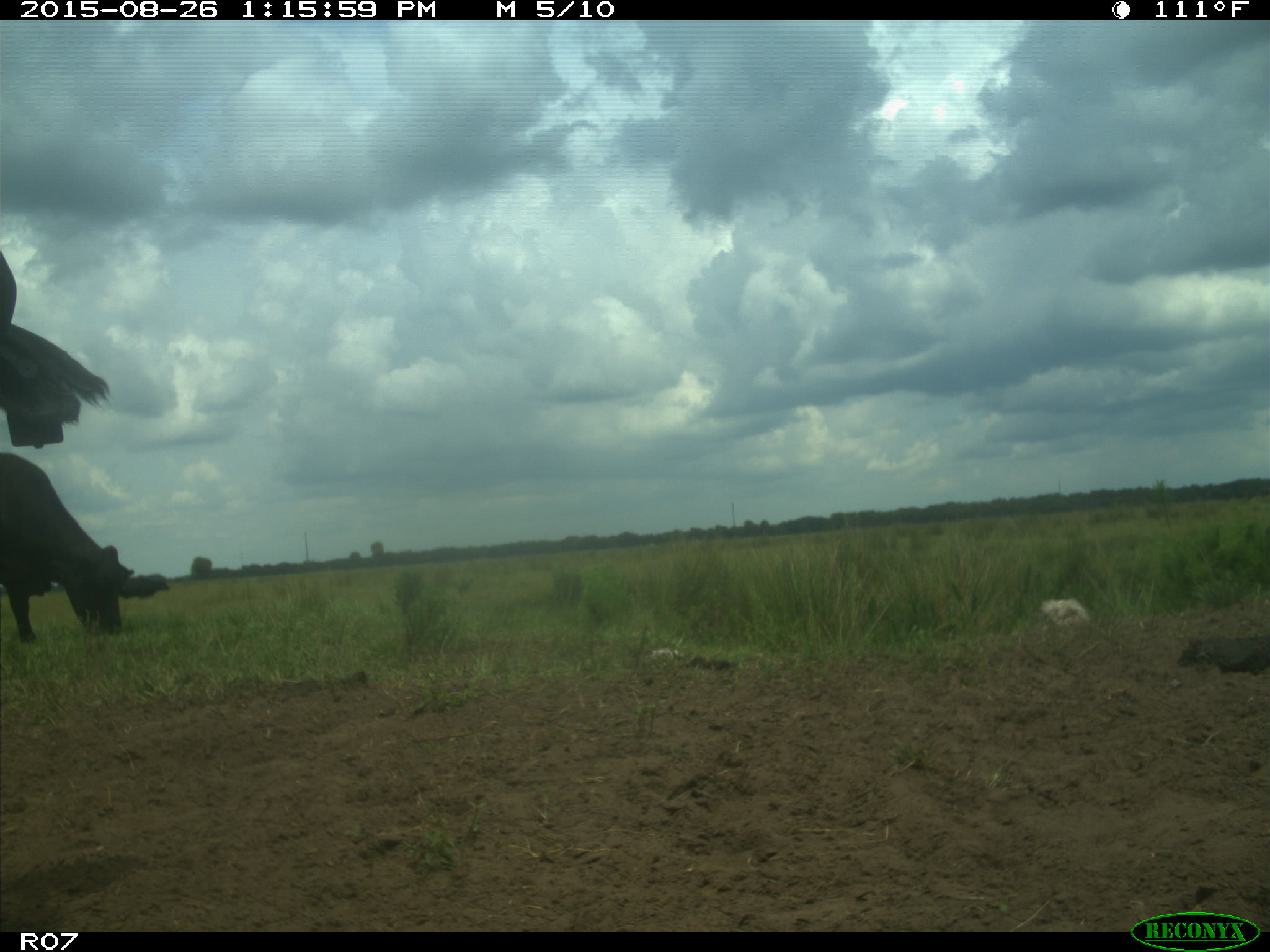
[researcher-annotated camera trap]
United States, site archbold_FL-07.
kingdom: Animalia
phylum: Chordata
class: Mammalia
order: Artiodactyla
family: Bovidae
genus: Bos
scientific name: Bos taurus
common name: domestic cow